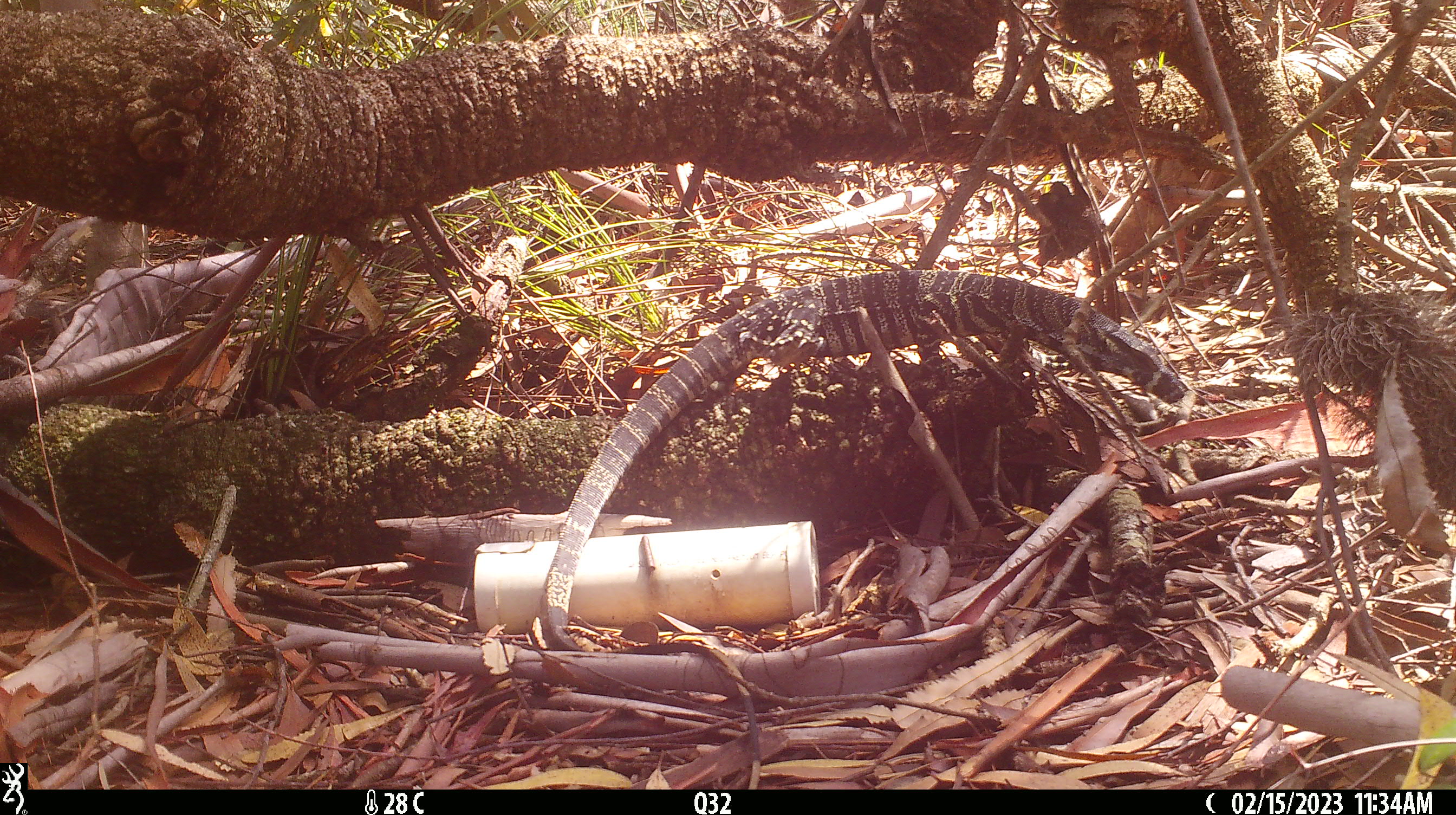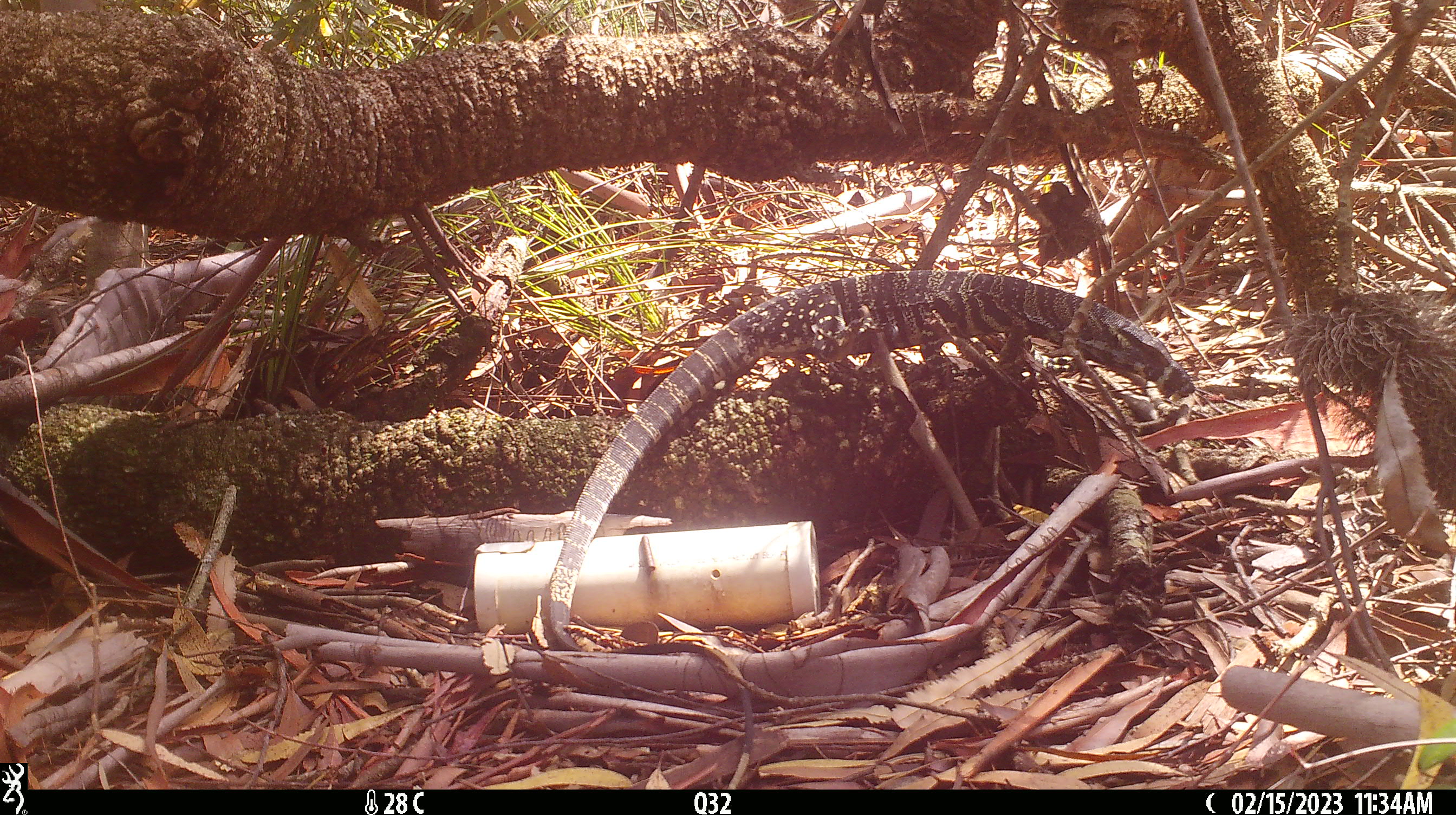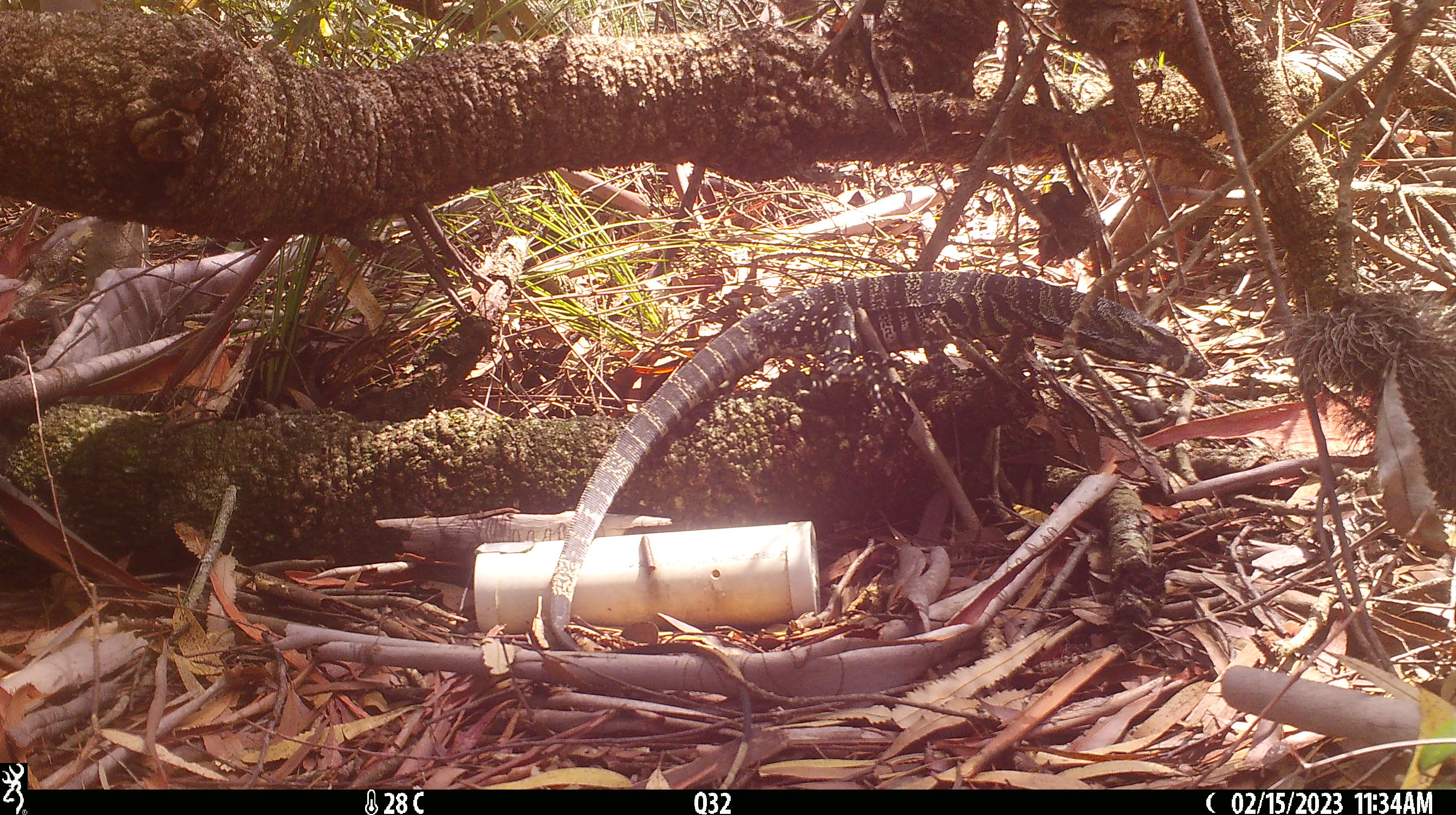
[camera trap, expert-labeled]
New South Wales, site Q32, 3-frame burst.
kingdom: Animalia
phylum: Chordata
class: Reptilia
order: Squamata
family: Varanidae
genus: Varanus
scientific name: Varanus varius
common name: lace monitor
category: goanna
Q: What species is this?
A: Goanna (lace monitor) (Varanus varius).